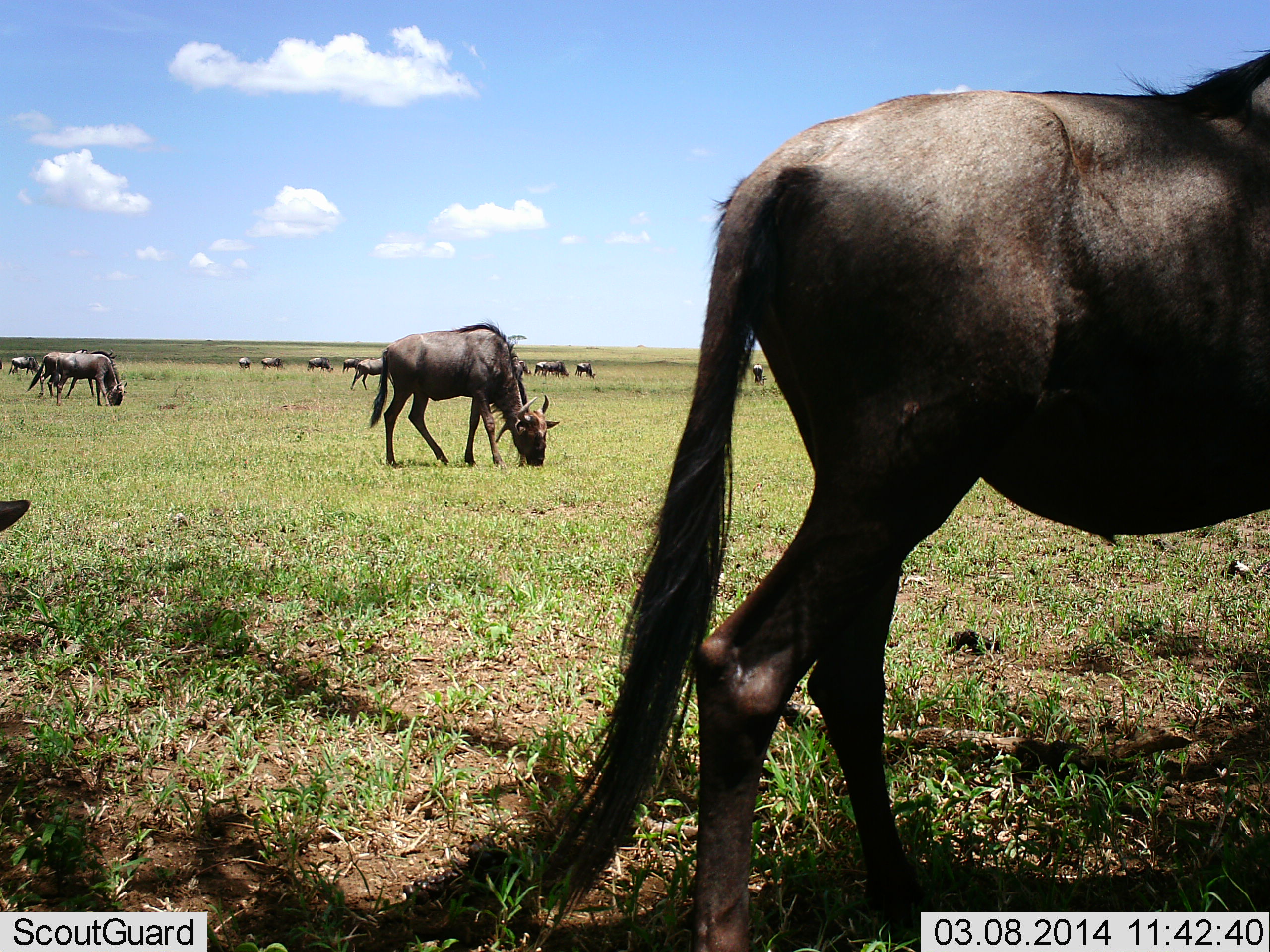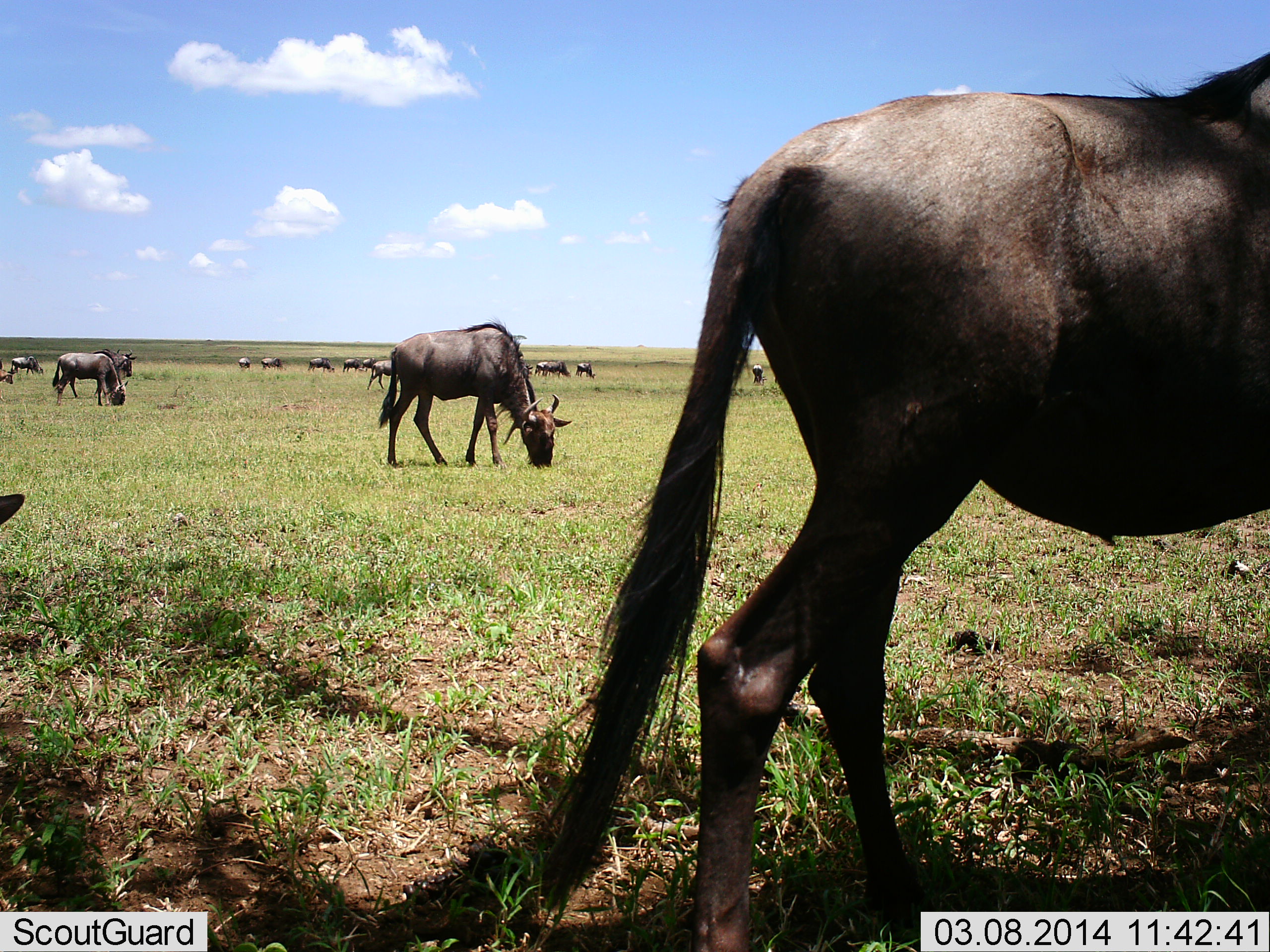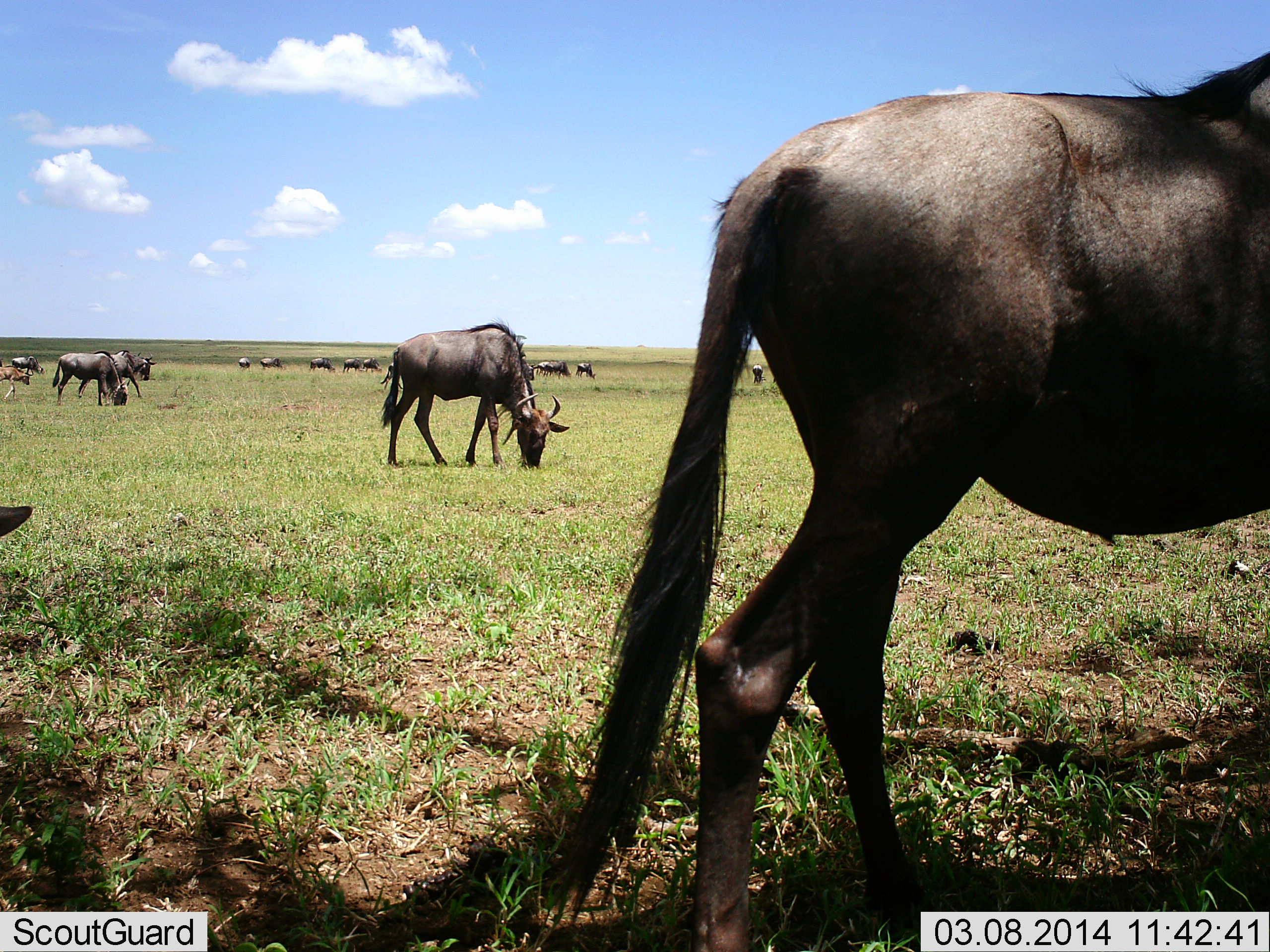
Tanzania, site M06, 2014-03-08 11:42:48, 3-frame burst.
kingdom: Animalia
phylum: Chordata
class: Mammalia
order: Artiodactyla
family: Bovidae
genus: Connochaetes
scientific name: Connochaetes taurinus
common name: blue wildebeest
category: wildebeest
Wildebeest (blue wildebeest) (Connochaetes taurinus), count 11-50. Behavior (volunteer vote fractions): standing 40%, resting 0%, moving 50%, interacting 0%. Young present (vote fraction): 30%. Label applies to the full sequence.